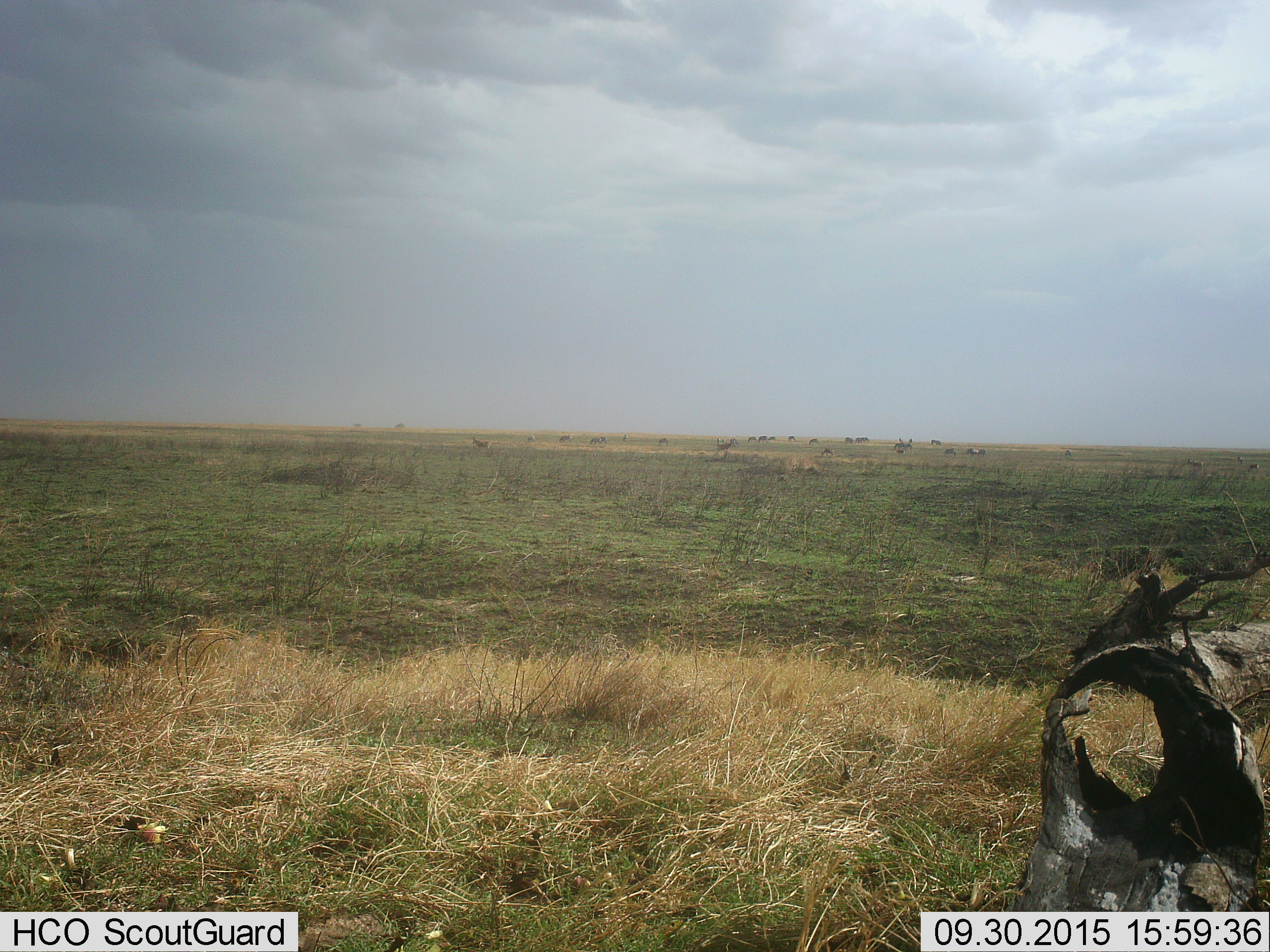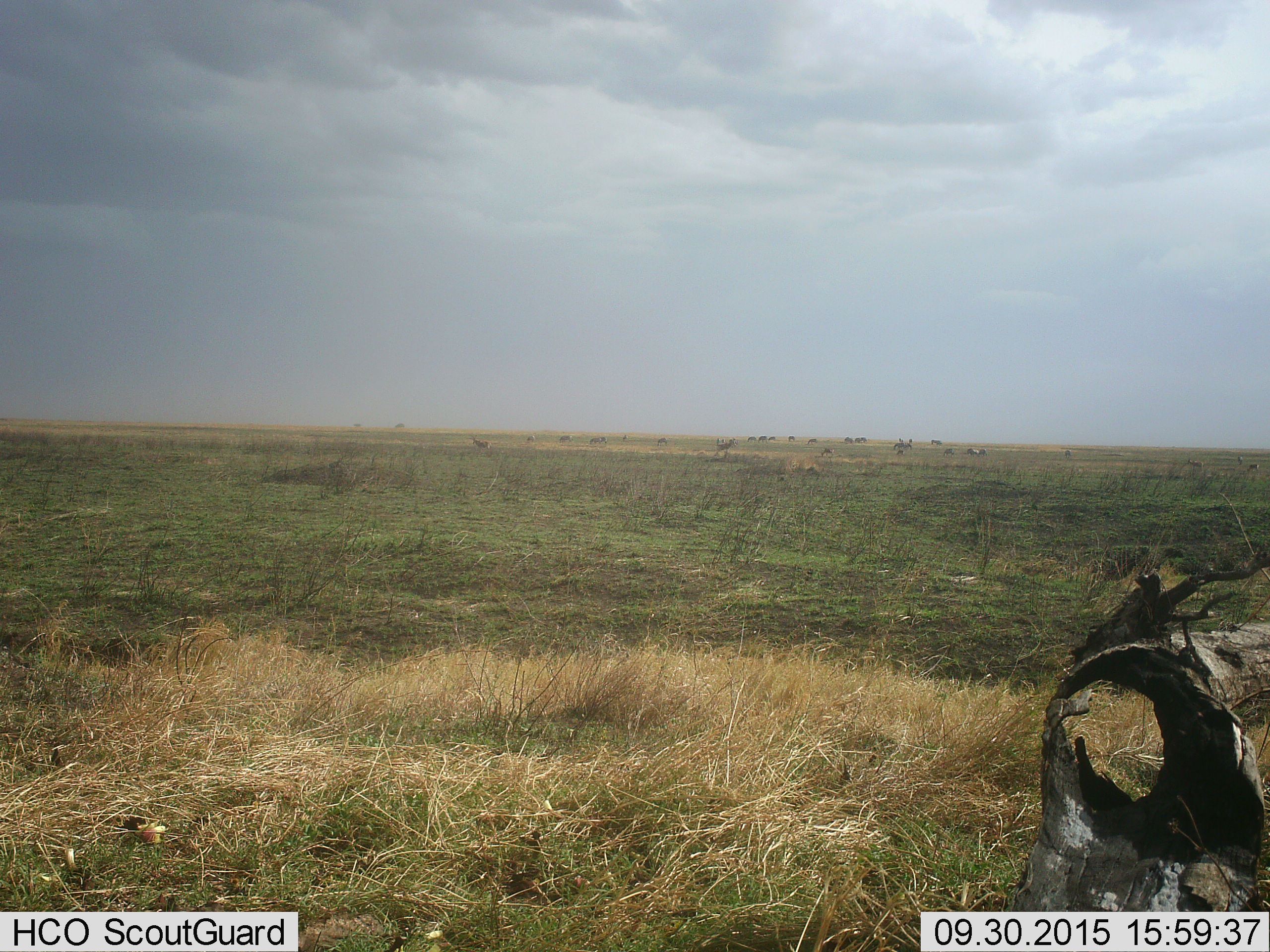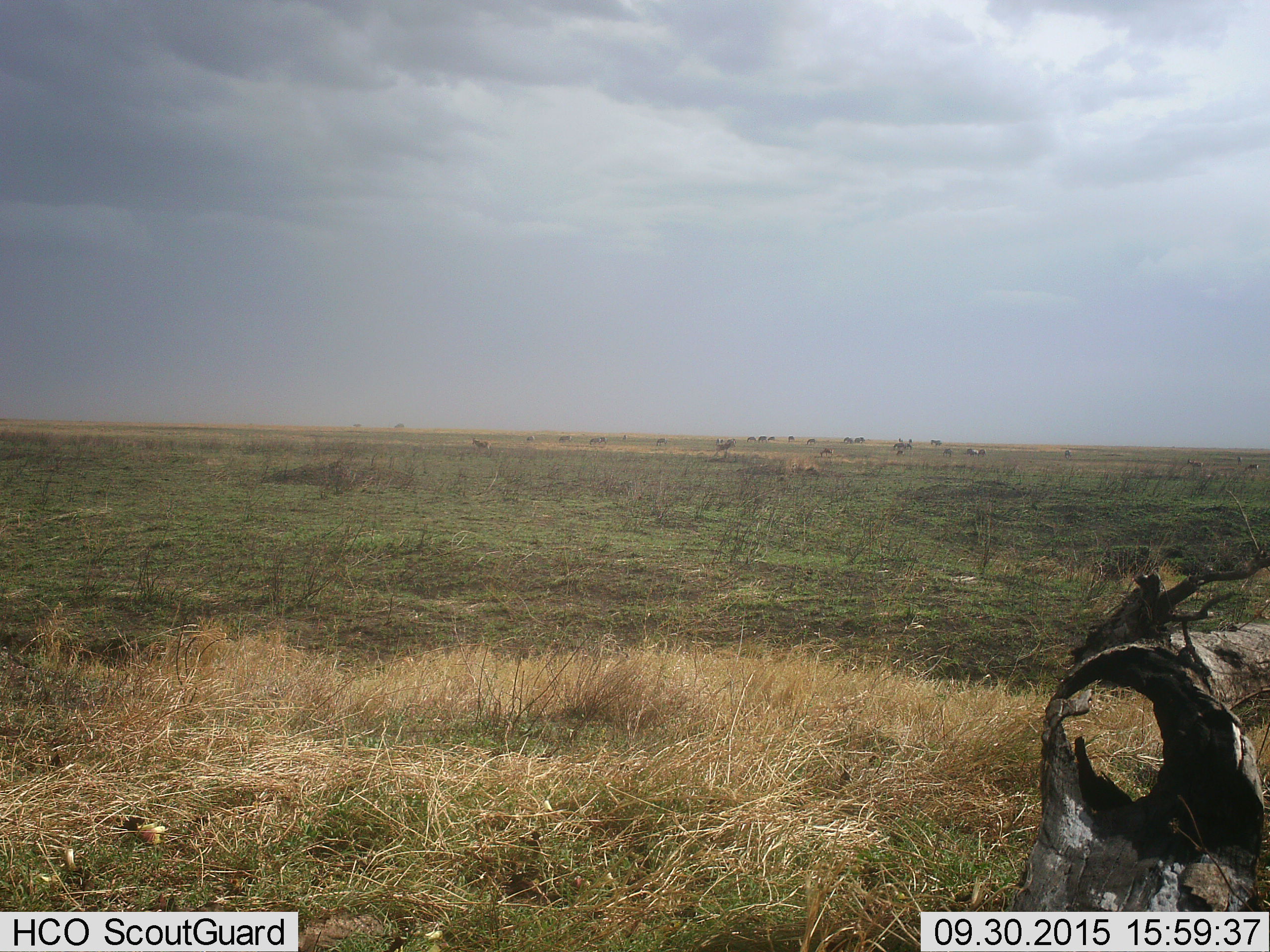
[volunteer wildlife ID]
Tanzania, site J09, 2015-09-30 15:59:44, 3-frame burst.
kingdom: Animalia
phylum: Chordata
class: Mammalia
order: Artiodactyla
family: Bovidae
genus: Connochaetes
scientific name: Connochaetes taurinus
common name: blue wildebeest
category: wildebeest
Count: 51+.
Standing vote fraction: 100%.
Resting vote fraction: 0%.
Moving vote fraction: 33%.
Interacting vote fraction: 0%.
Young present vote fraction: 33%.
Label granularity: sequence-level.